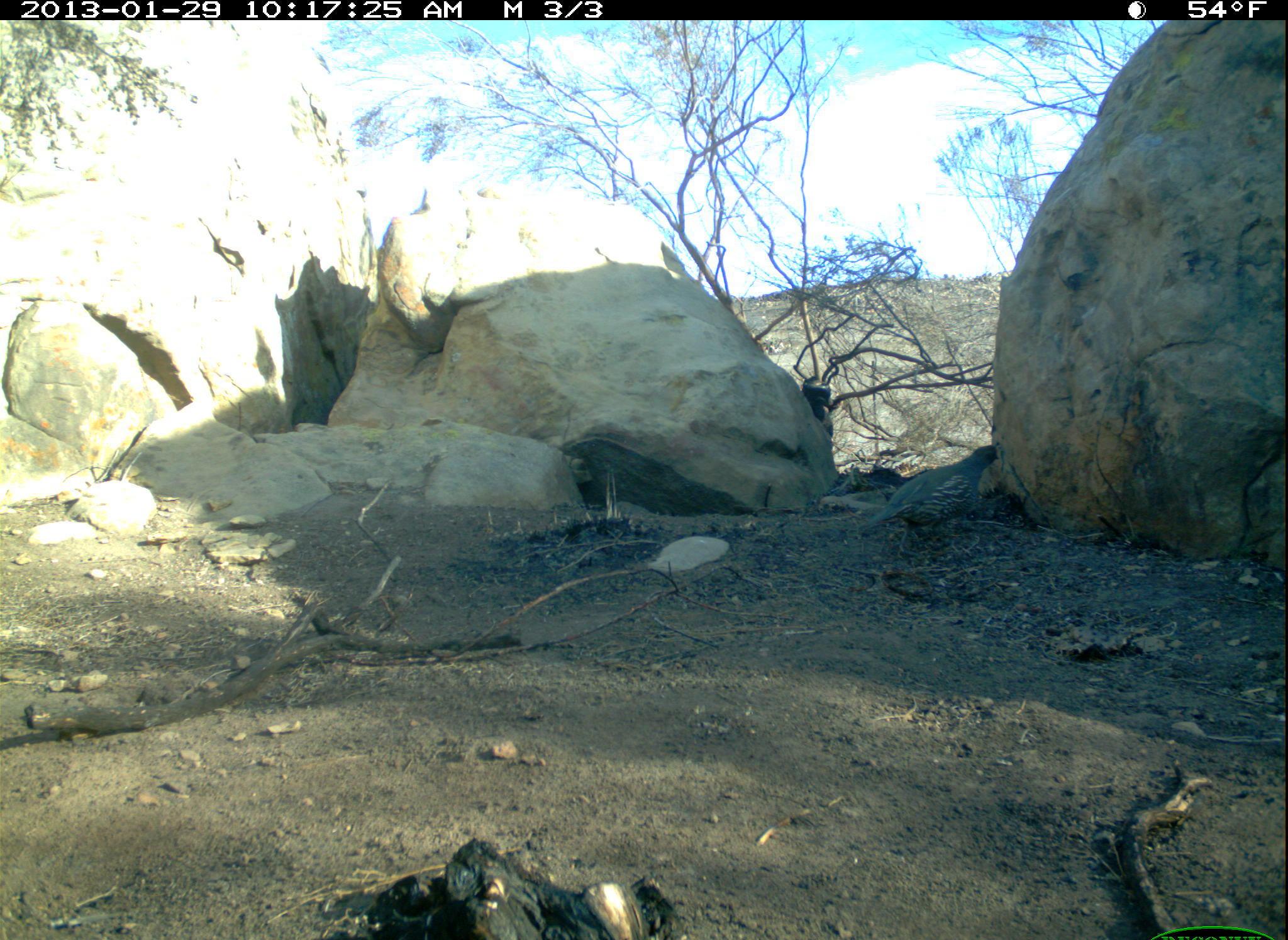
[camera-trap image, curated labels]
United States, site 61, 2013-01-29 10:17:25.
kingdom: Animalia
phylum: Chordata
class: Aves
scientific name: Aves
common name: bird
Bird (Aves).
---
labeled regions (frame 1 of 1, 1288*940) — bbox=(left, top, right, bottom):
bird: bbox=(845, 435, 1011, 551)